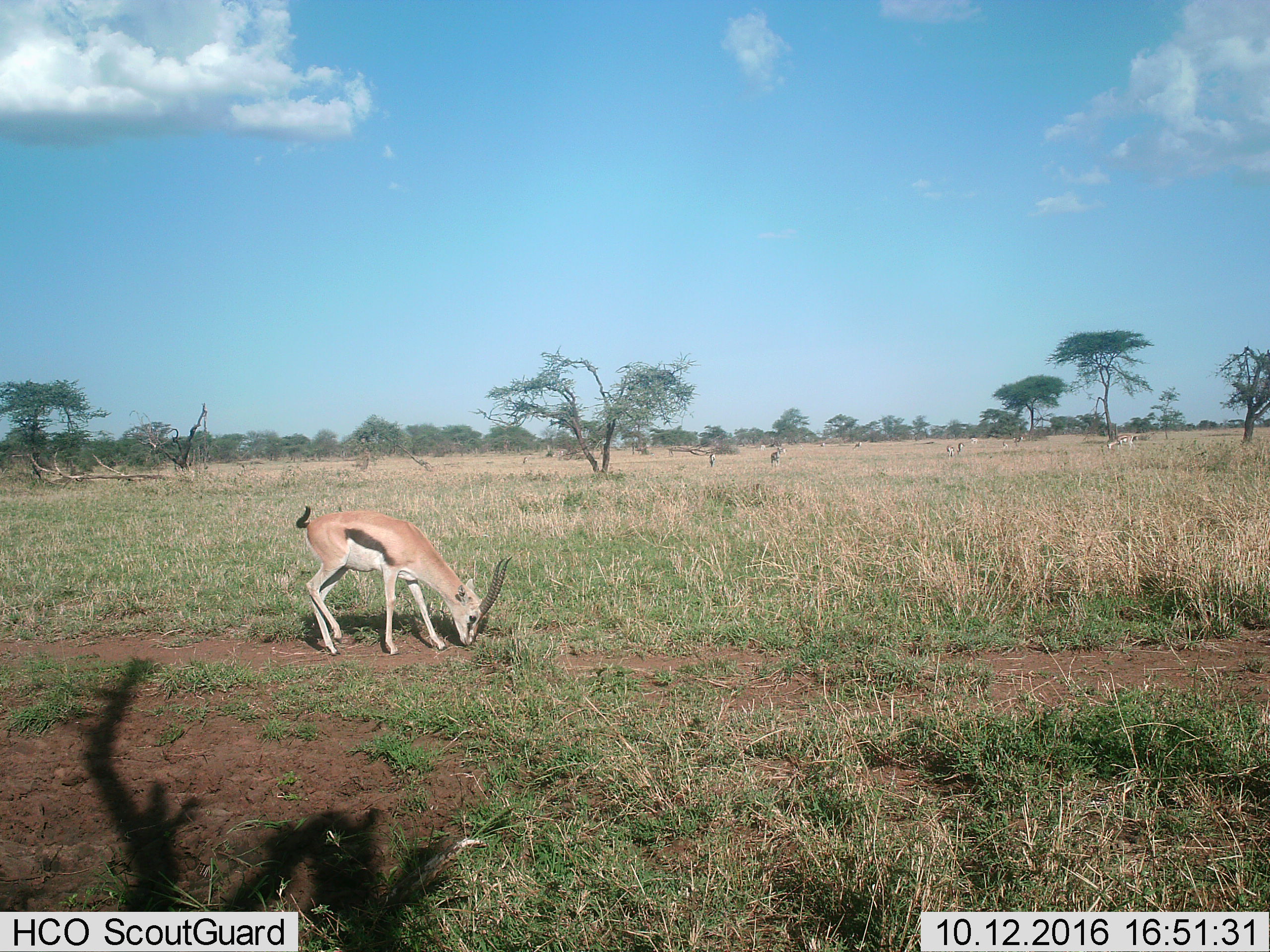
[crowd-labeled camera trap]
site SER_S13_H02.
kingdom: Animalia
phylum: Chordata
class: Mammalia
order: Artiodactyla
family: Bovidae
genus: Eudorcas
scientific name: Eudorcas thomsonii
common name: thomson's gazelle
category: gazellethomsons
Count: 1.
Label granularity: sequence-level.